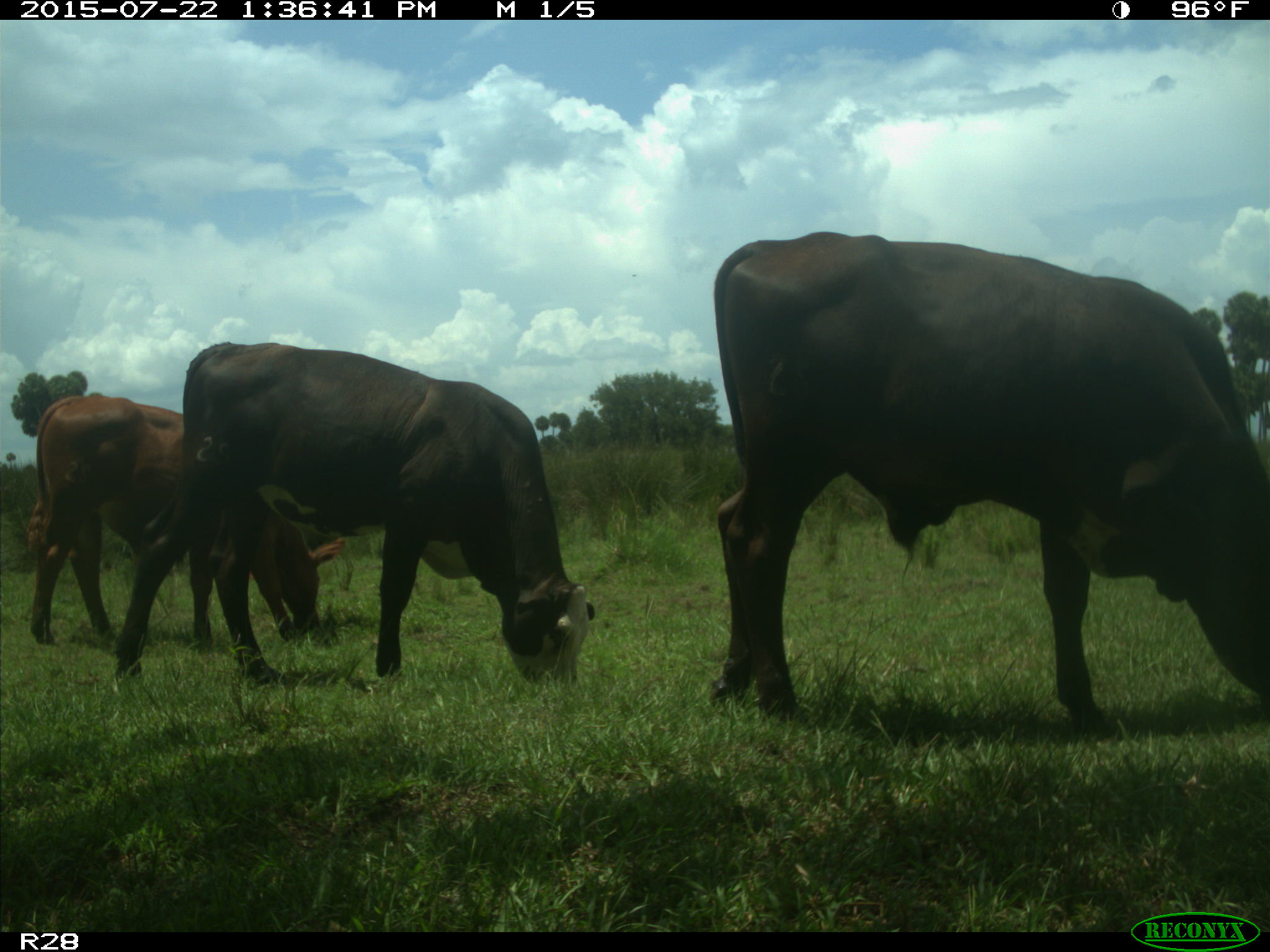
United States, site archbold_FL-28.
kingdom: Animalia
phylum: Chordata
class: Mammalia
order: Artiodactyla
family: Bovidae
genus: Bos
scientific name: Bos taurus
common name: domestic cow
Bos taurus (domestic cow).